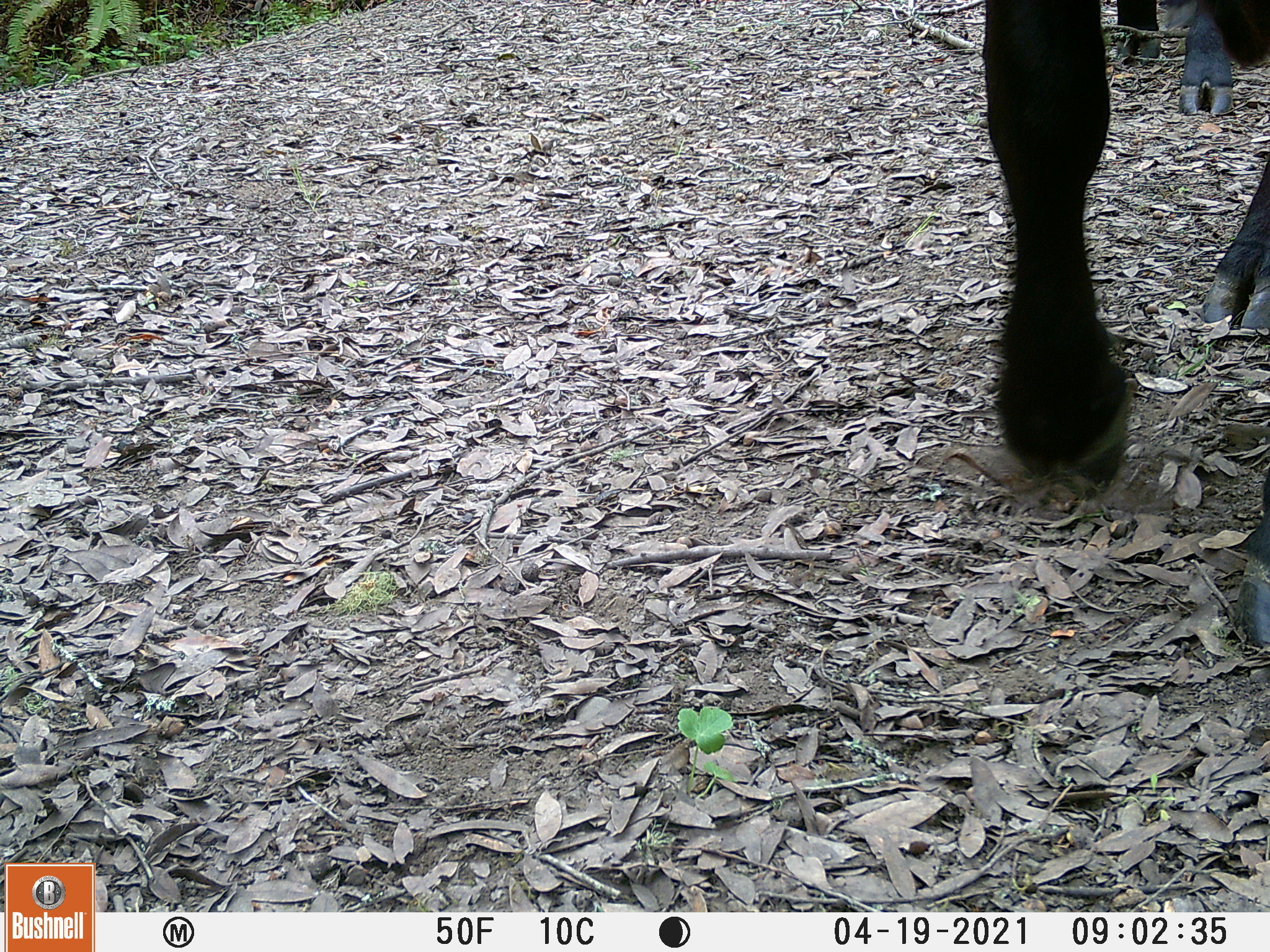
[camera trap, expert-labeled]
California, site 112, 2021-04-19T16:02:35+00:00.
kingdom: Animalia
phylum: Chordata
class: Mammalia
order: Artiodactyla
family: Bovidae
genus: Bos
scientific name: Bos taurus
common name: domestic cattle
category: cattle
Cattle (domestic cattle) (Bos taurus).